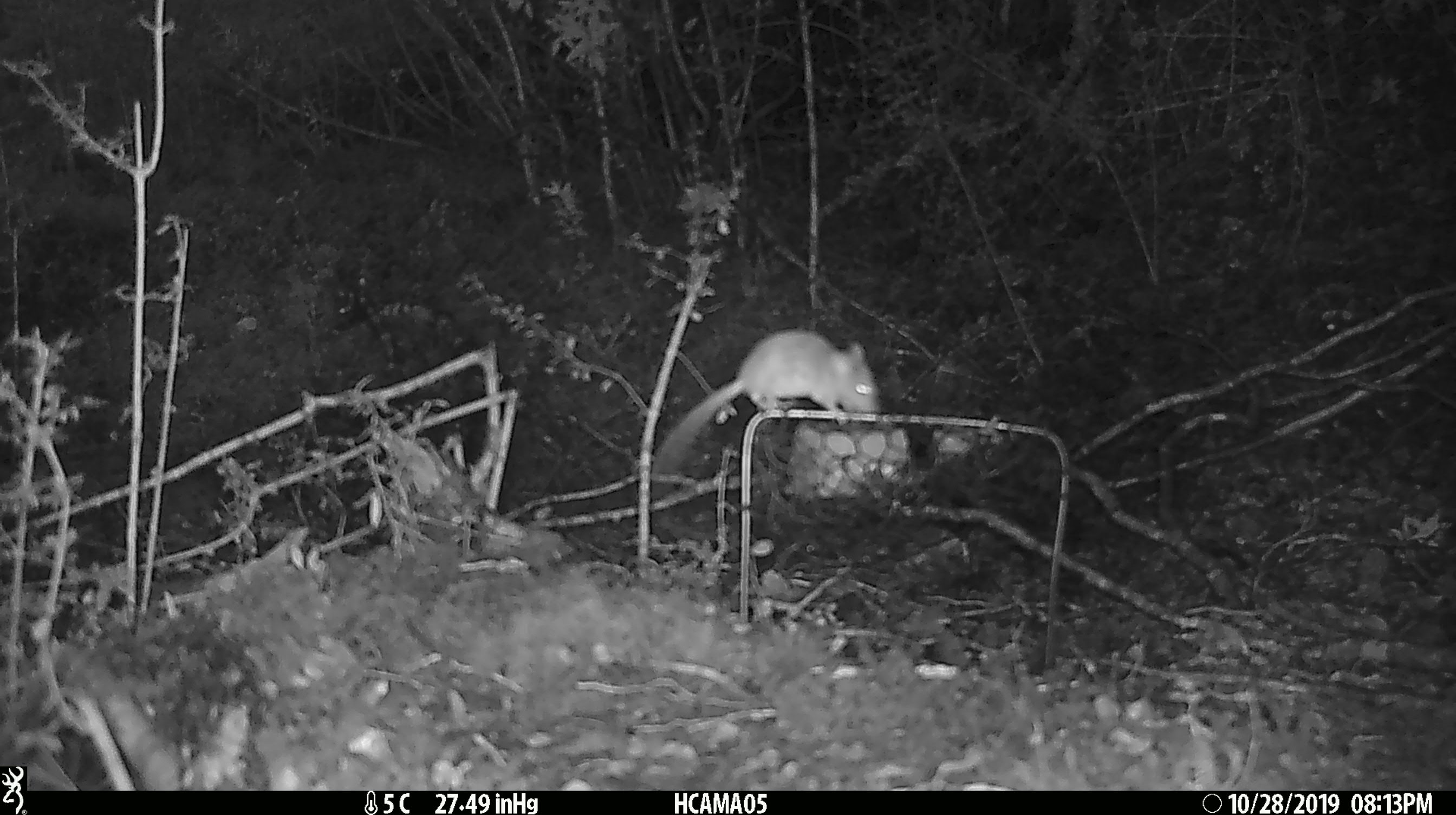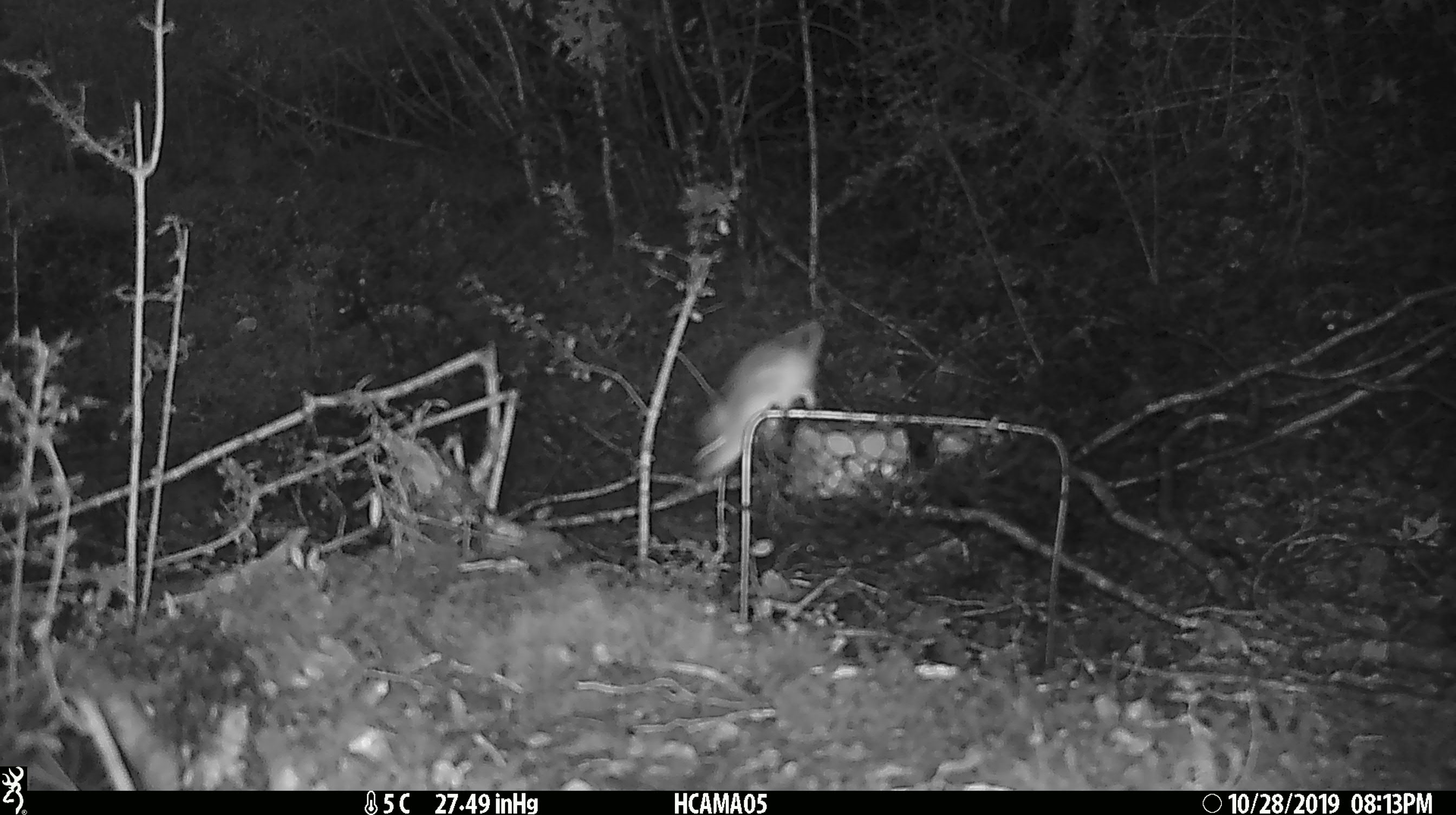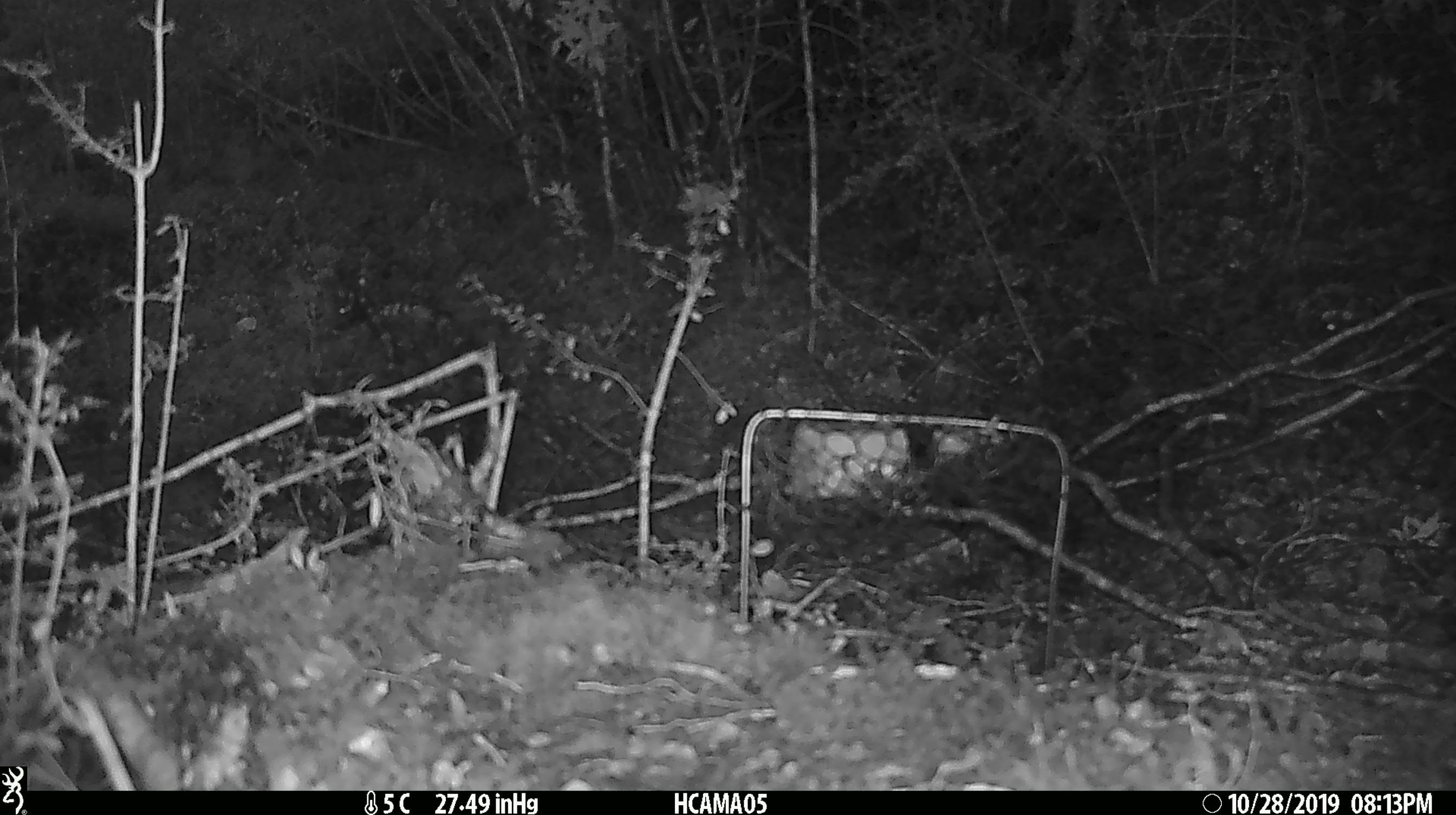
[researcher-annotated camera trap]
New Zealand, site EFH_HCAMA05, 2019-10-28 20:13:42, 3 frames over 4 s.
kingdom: Animalia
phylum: Chordata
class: Mammalia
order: Rodentia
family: Muridae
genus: Mus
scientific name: Mus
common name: mouse